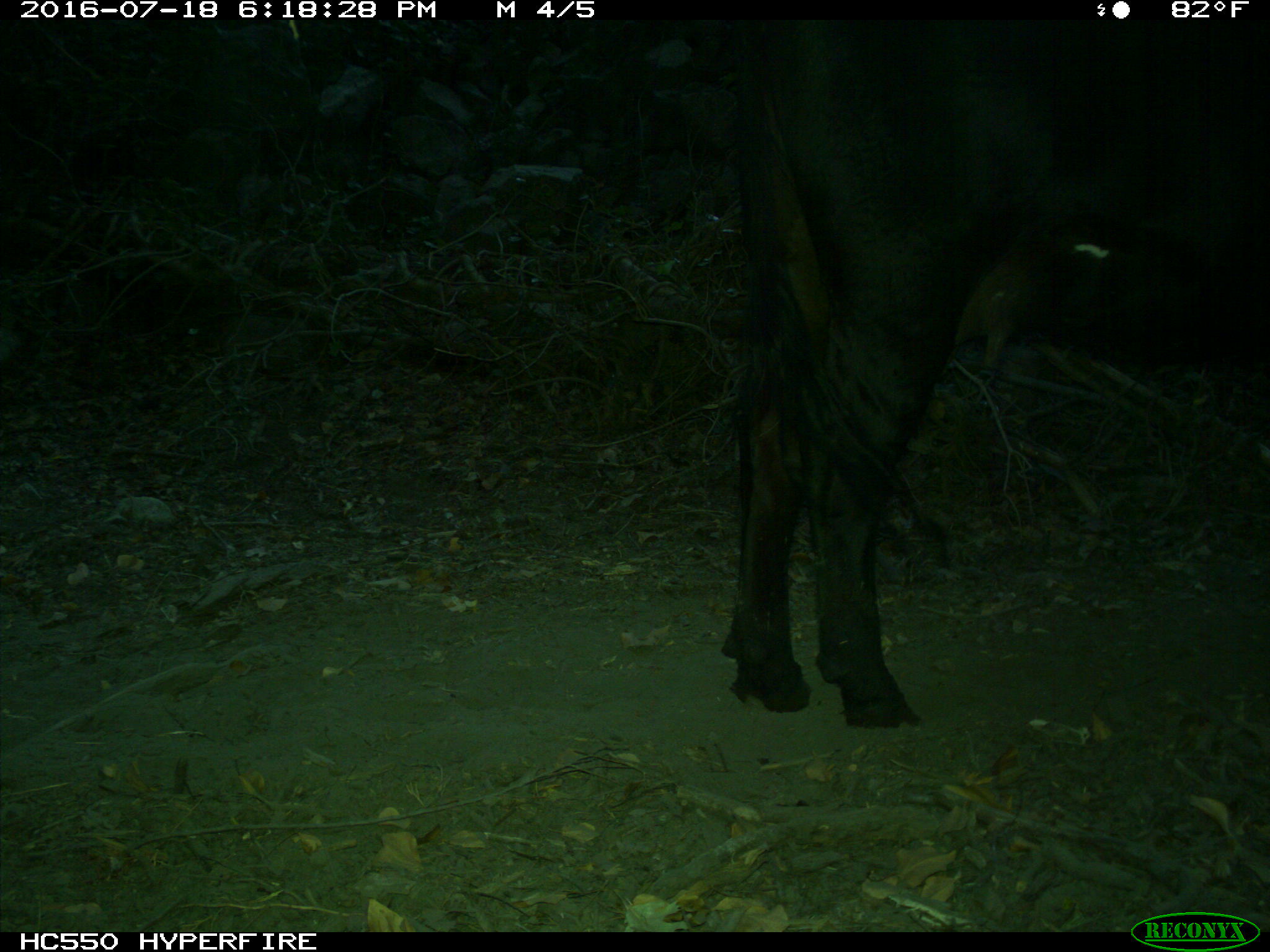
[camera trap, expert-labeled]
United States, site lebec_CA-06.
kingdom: Animalia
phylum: Chordata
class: Mammalia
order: Artiodactyla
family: Bovidae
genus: Bos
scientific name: Bos taurus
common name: domestic cow